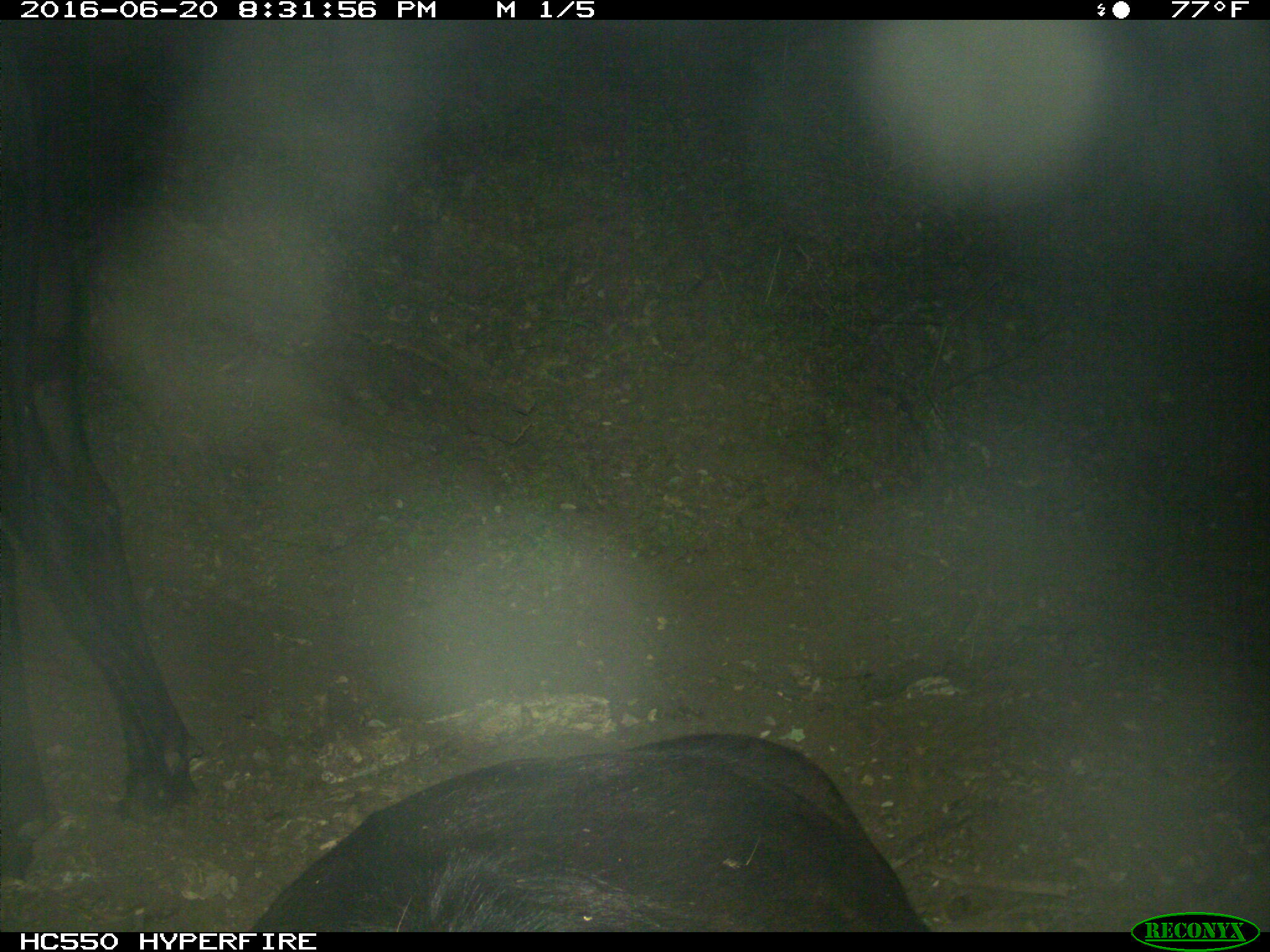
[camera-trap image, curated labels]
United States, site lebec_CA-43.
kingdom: Animalia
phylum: Chordata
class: Mammalia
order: Artiodactyla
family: Bovidae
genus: Bos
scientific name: Bos taurus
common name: domestic cow